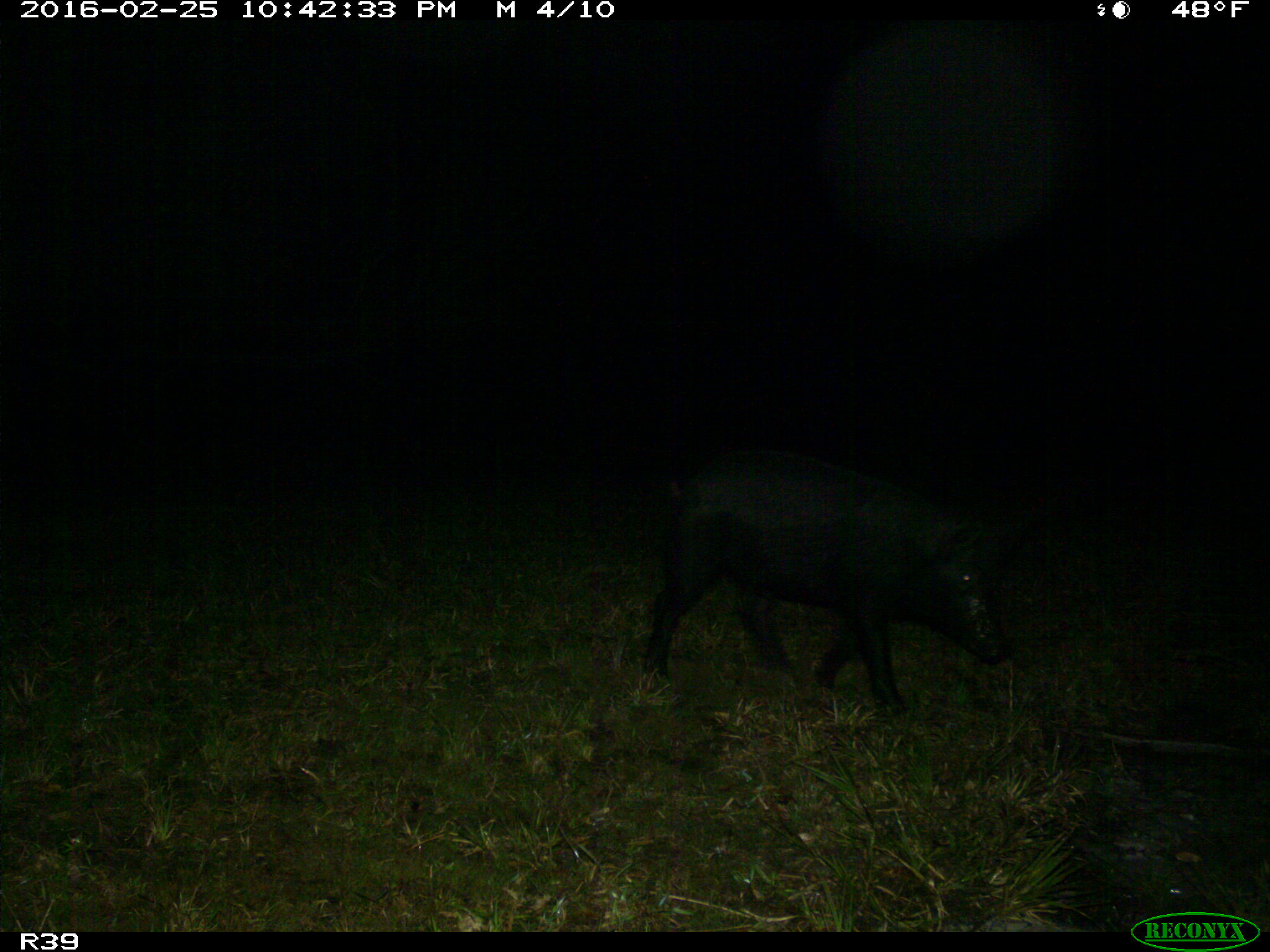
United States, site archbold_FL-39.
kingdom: Animalia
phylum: Chordata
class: Mammalia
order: Artiodactyla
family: Suidae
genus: Sus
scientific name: Sus scrofa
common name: wild boar